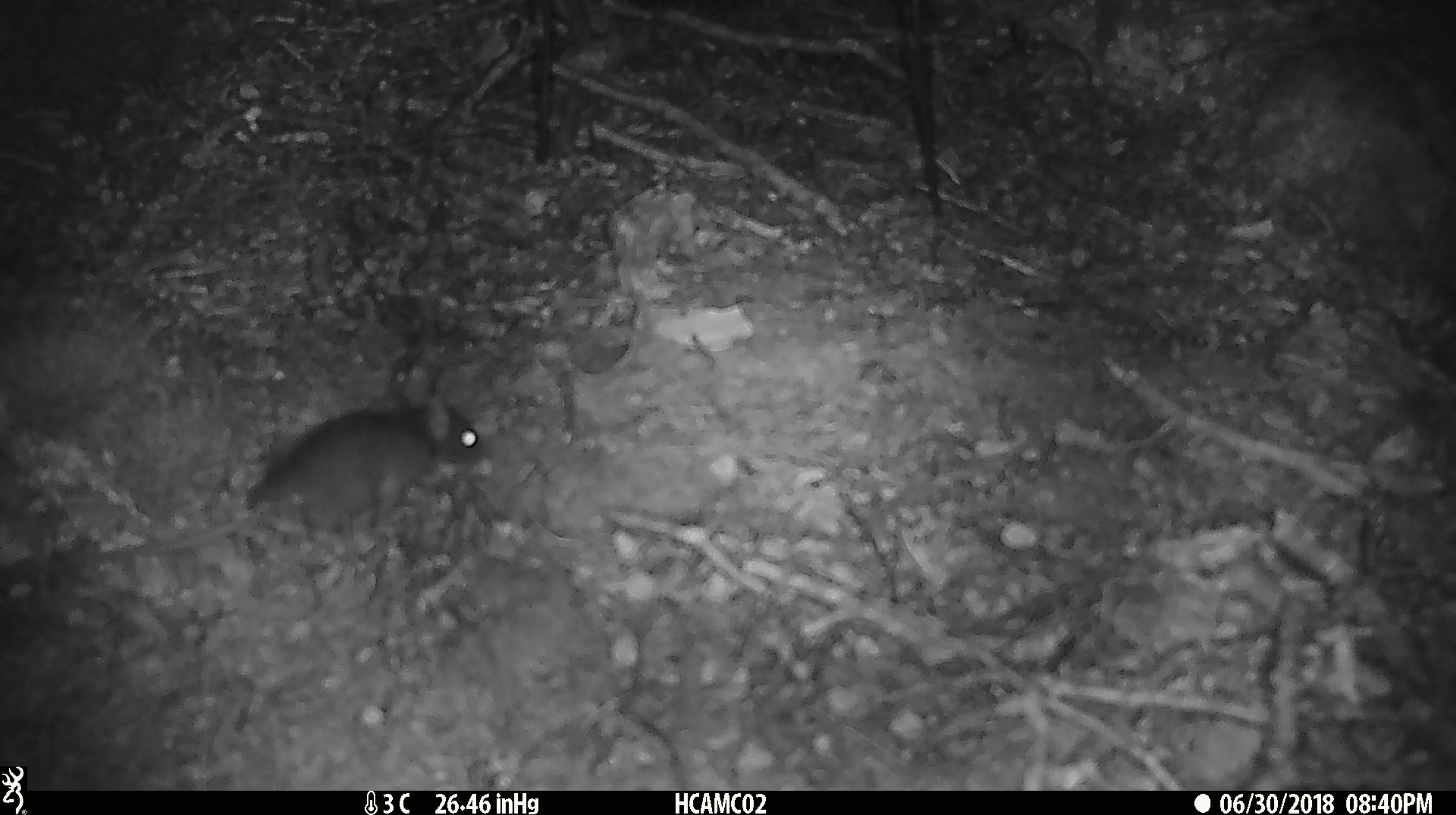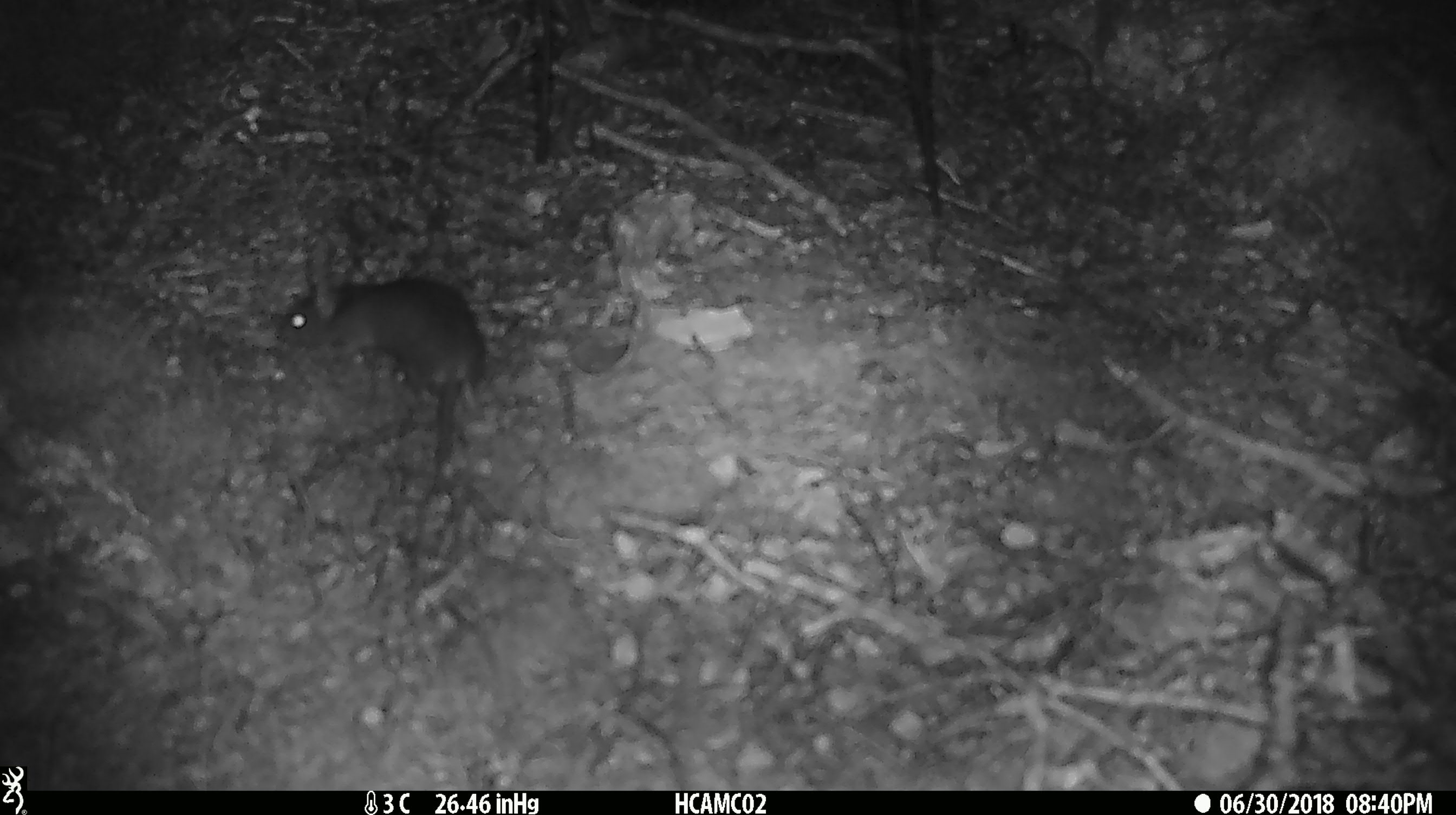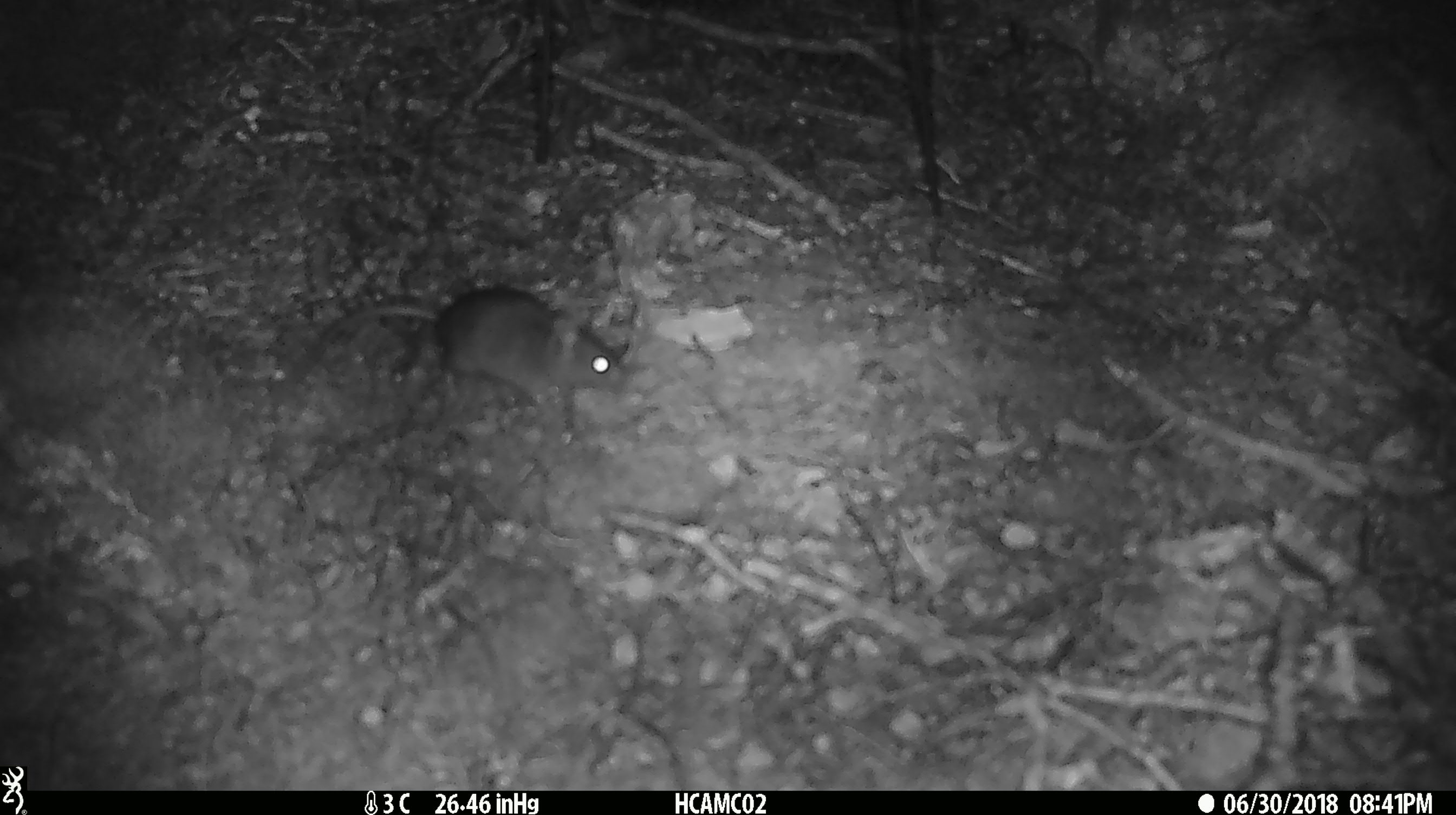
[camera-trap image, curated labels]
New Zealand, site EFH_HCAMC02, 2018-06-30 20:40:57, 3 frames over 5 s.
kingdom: Animalia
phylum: Chordata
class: Mammalia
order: Rodentia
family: Muridae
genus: Mus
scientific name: Mus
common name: mouse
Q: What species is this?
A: Mouse (Mus).